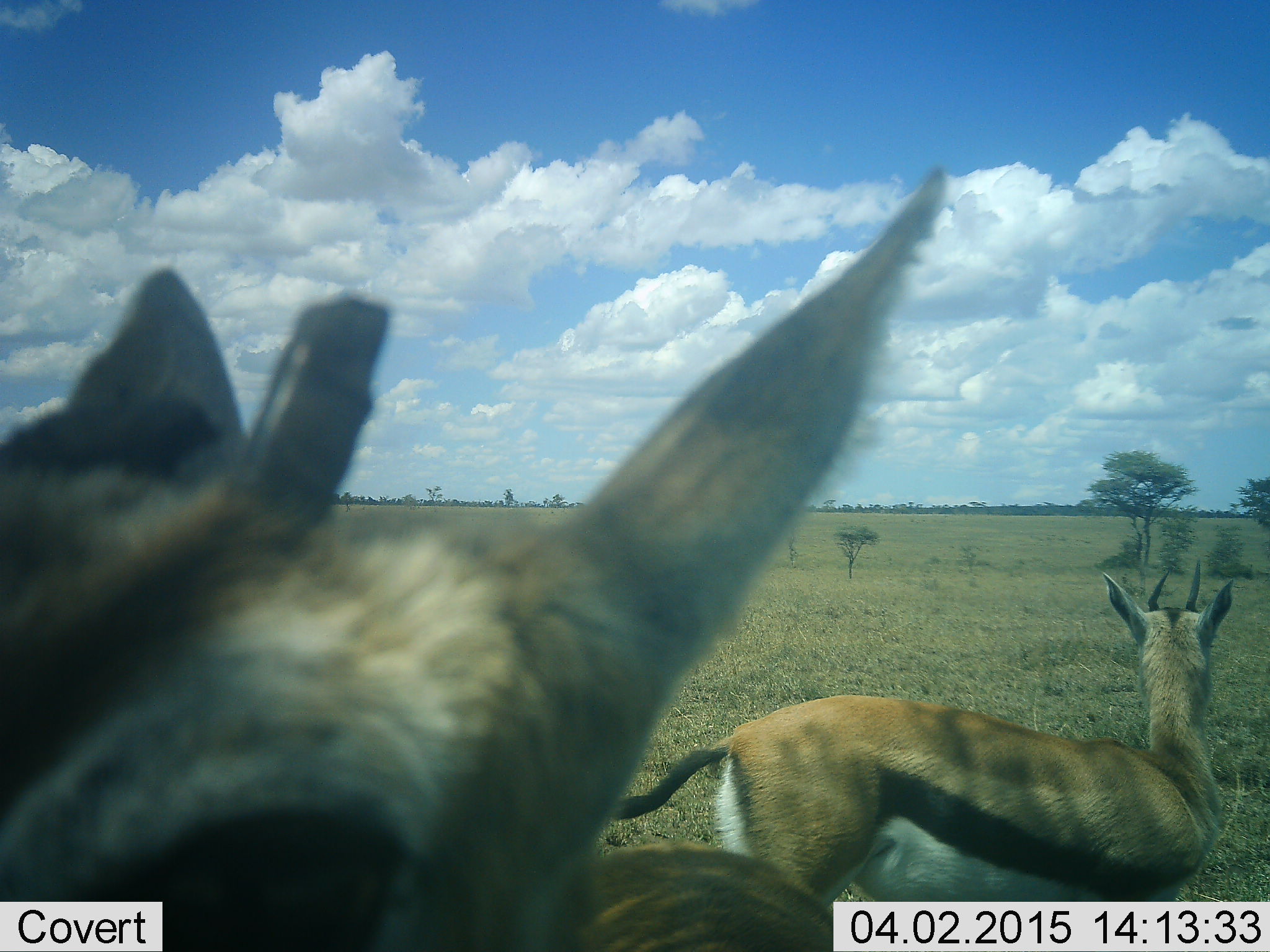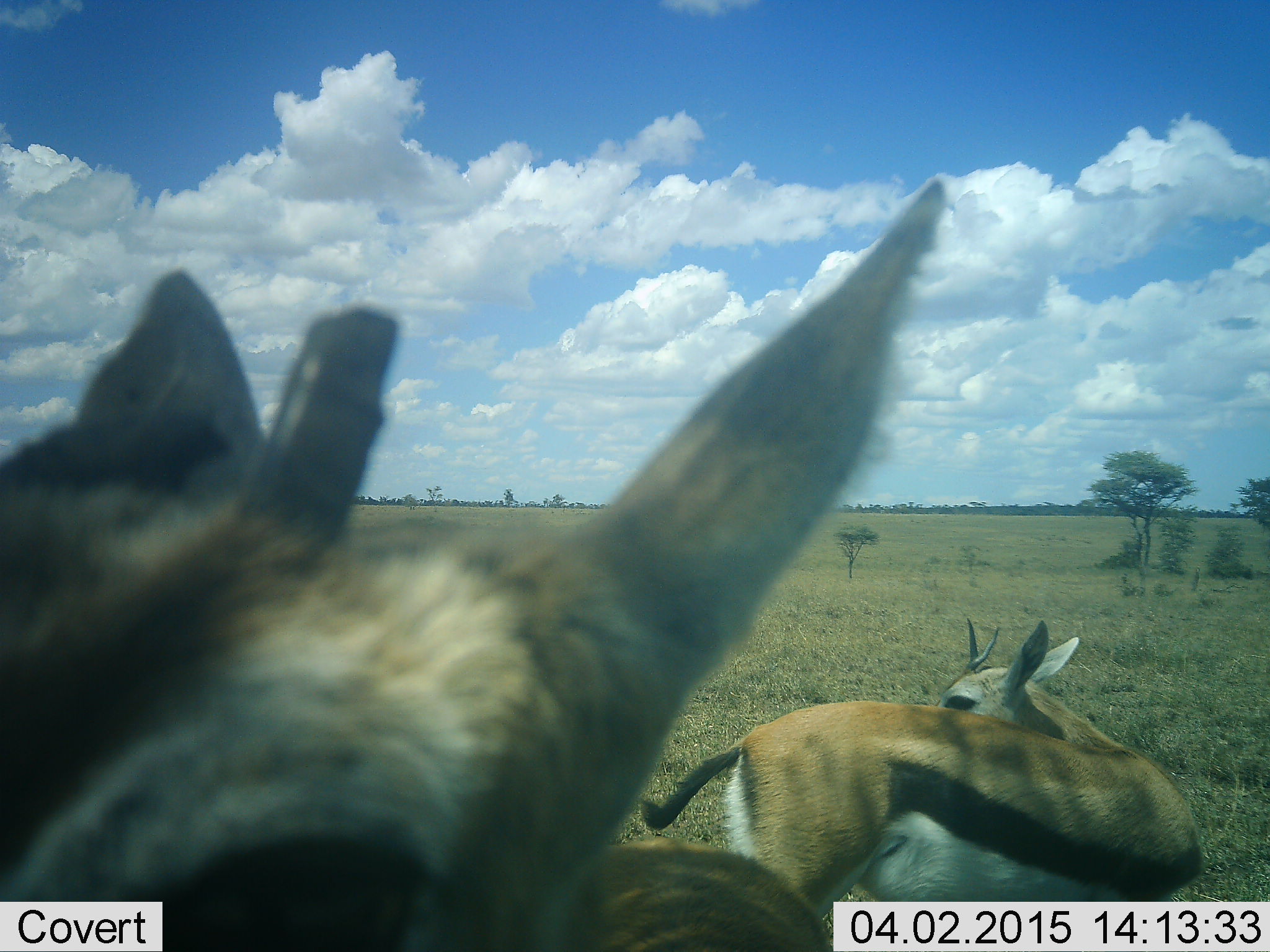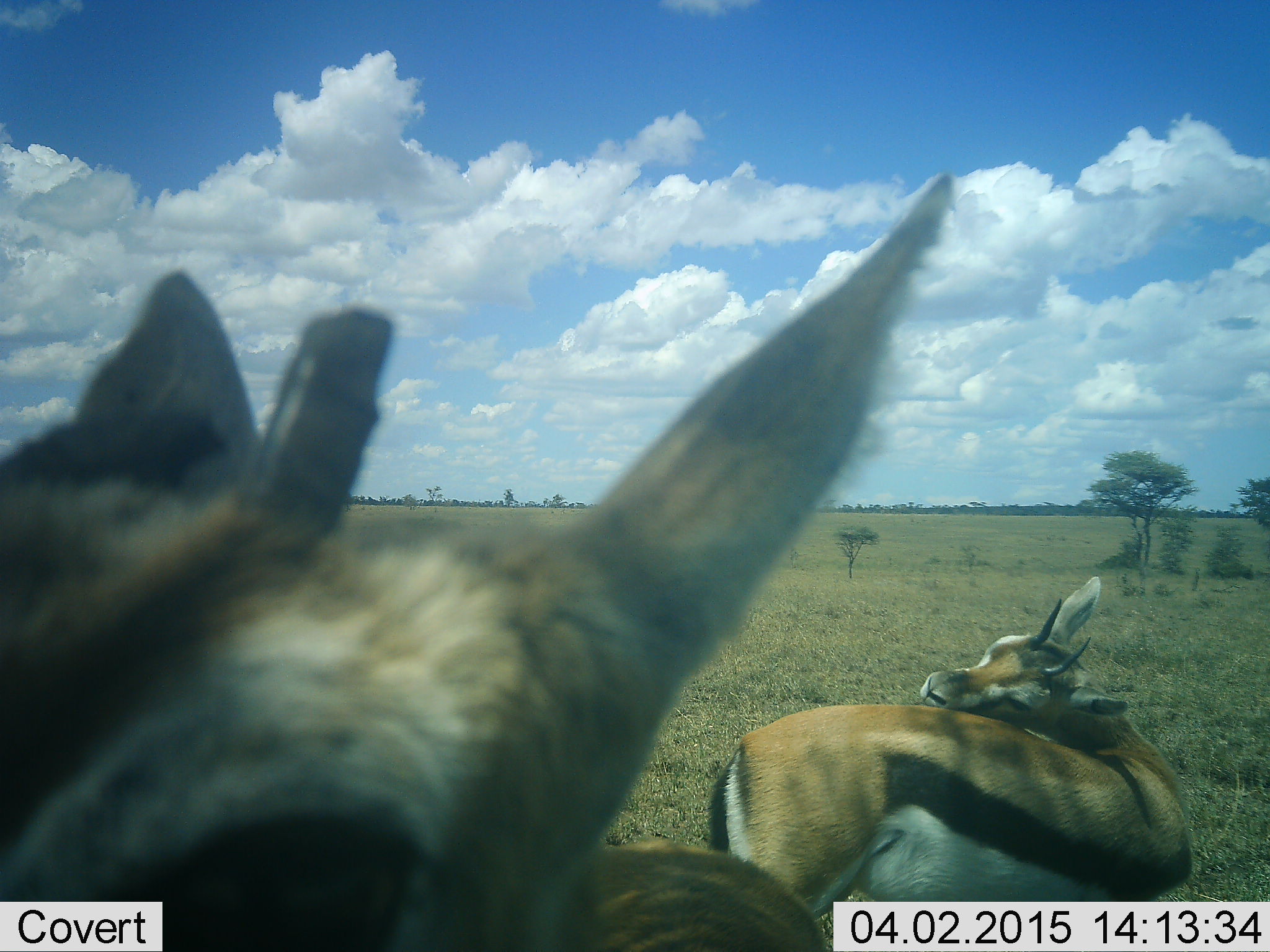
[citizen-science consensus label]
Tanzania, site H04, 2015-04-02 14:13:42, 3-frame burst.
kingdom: Animalia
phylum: Chordata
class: Mammalia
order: Artiodactyla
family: Bovidae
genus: Eudorcas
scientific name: Eudorcas thomsonii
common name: thomson's gazelle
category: gazellethomsons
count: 2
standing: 100%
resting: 0%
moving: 0%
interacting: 0%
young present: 20%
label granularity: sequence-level